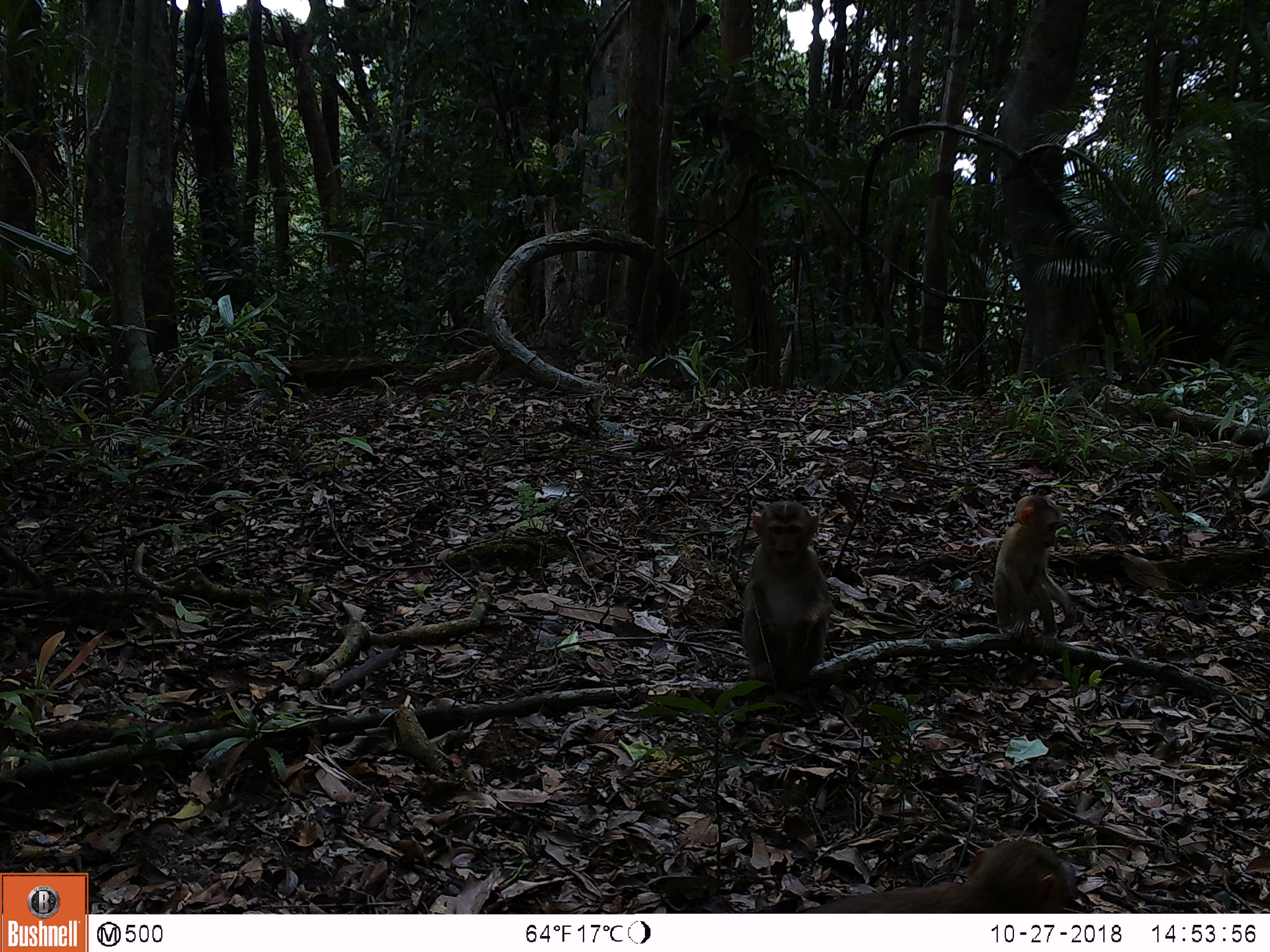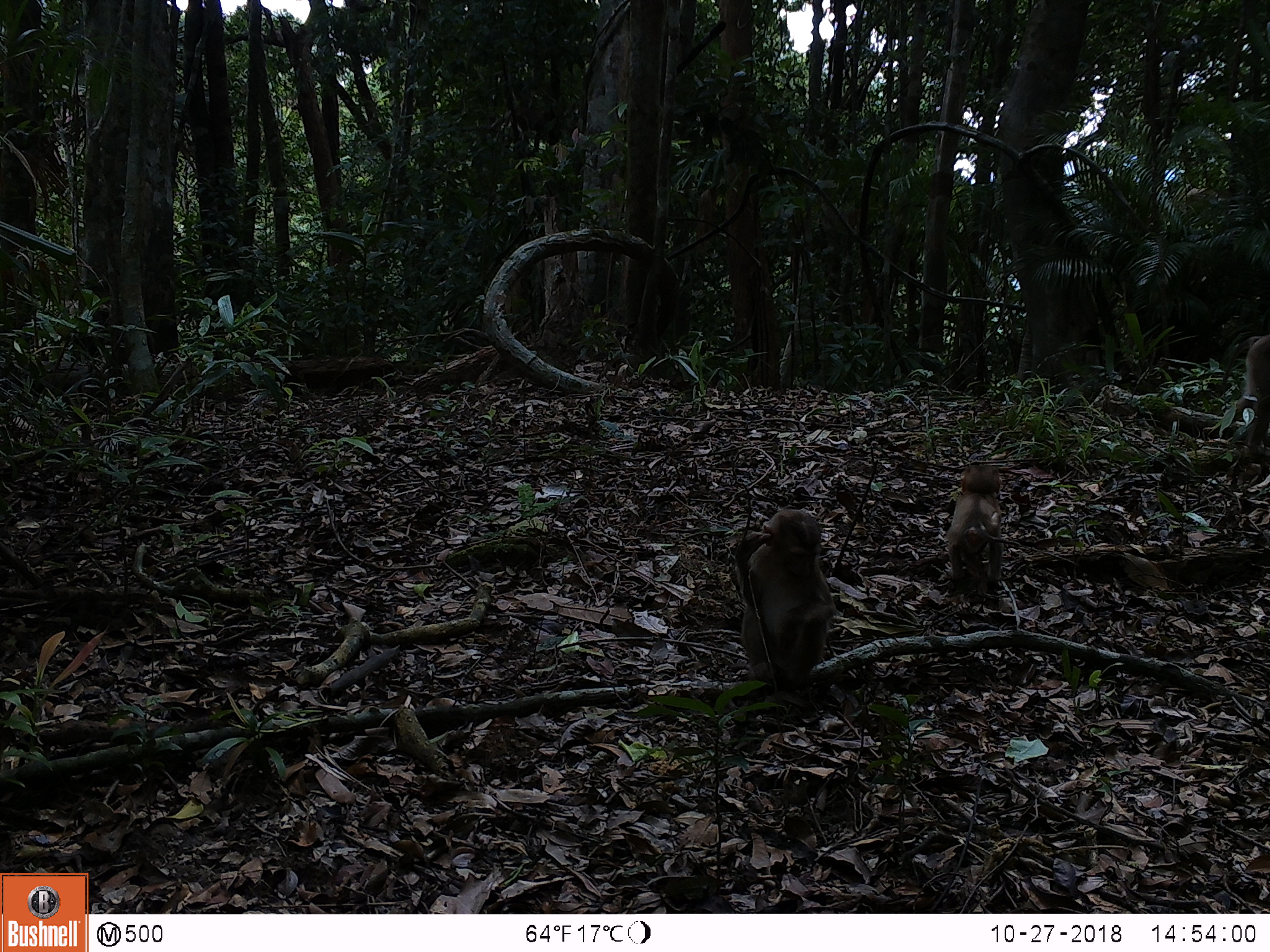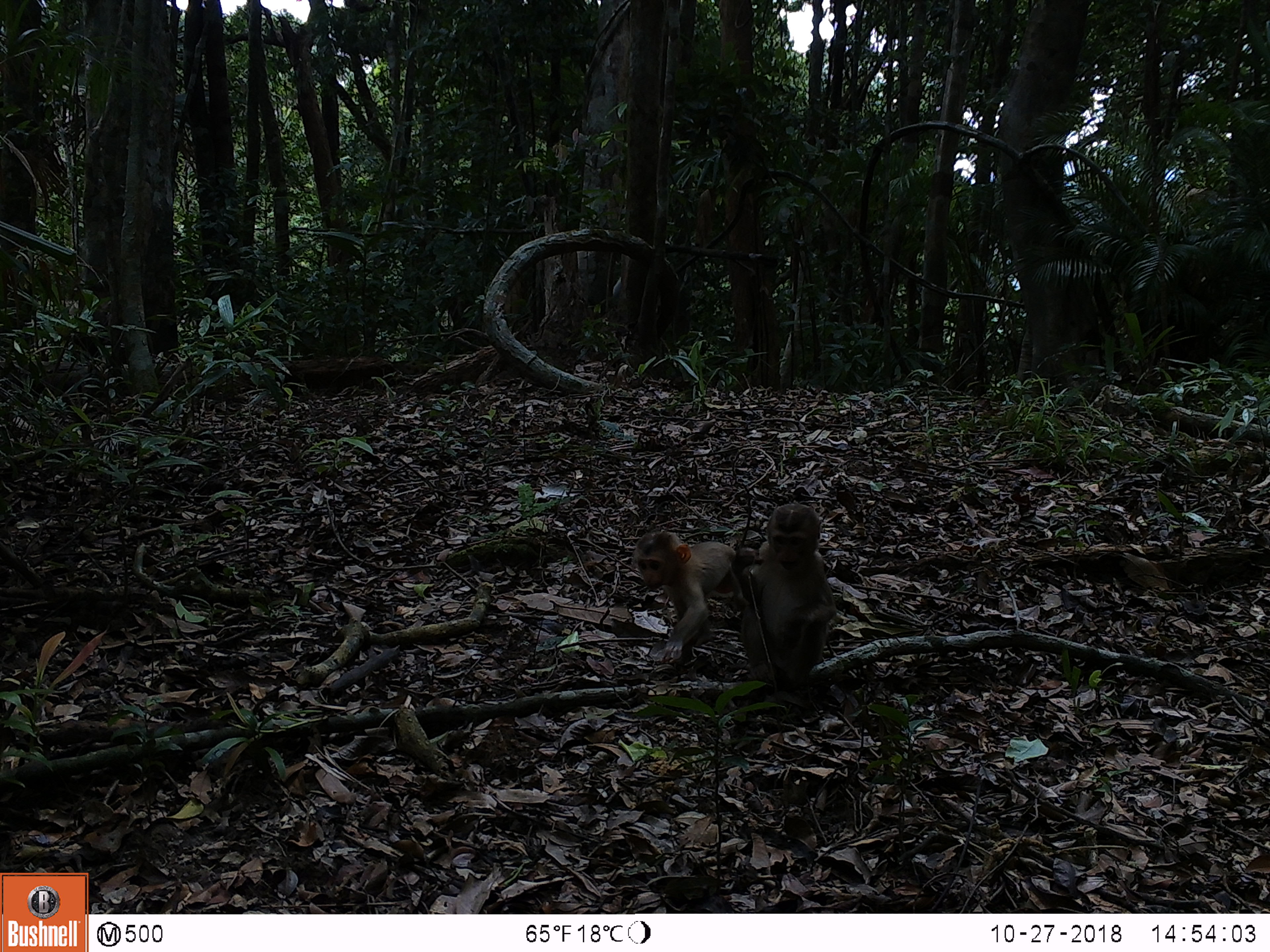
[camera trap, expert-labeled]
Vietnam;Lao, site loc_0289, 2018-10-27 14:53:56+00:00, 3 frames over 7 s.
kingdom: Animalia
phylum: Chordata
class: Mammalia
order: Primates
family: Cercopithecidae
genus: Macaca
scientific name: Macaca nemestrina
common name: pig-tailed macaque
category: pig tailed macaque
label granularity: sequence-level